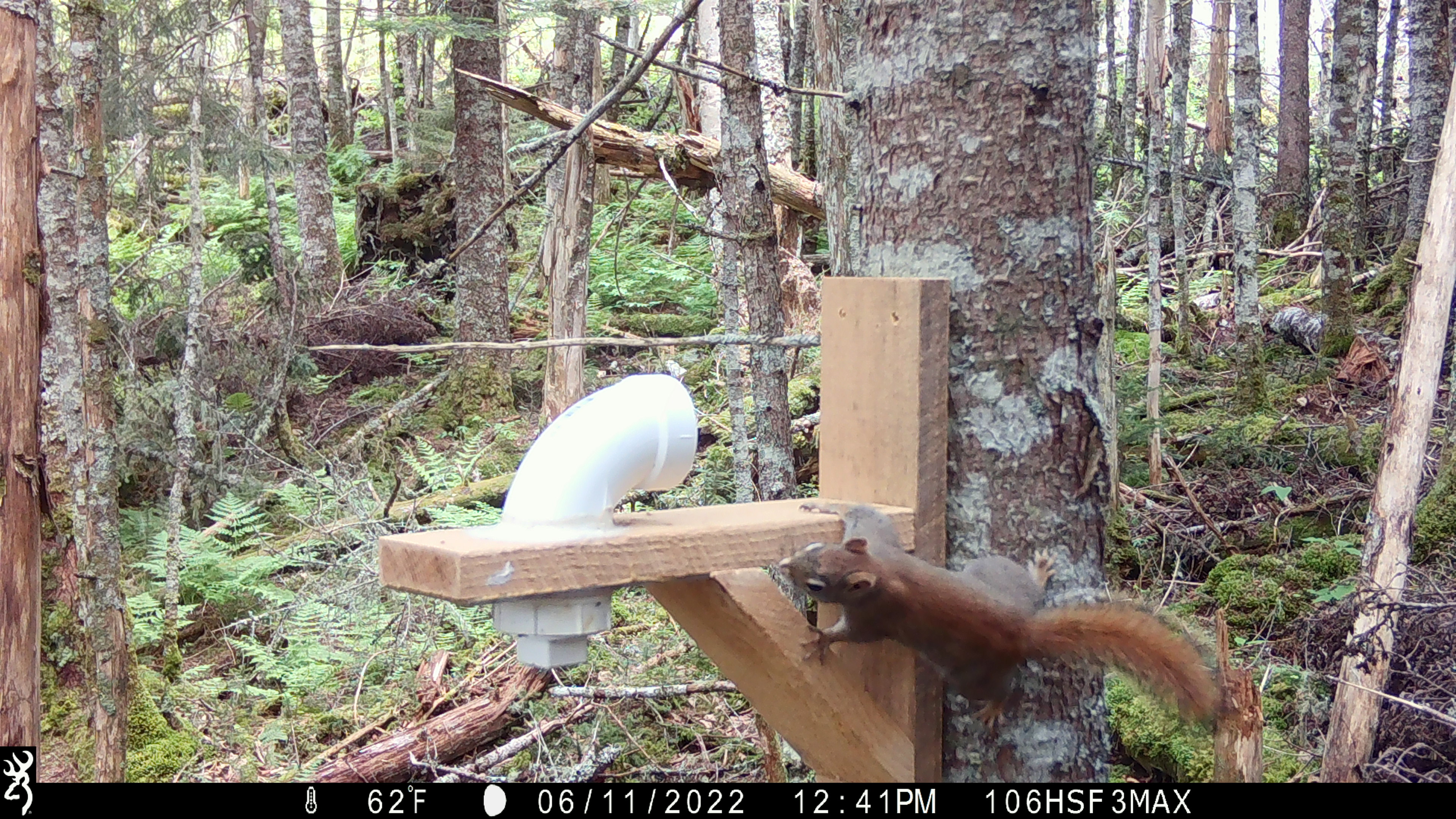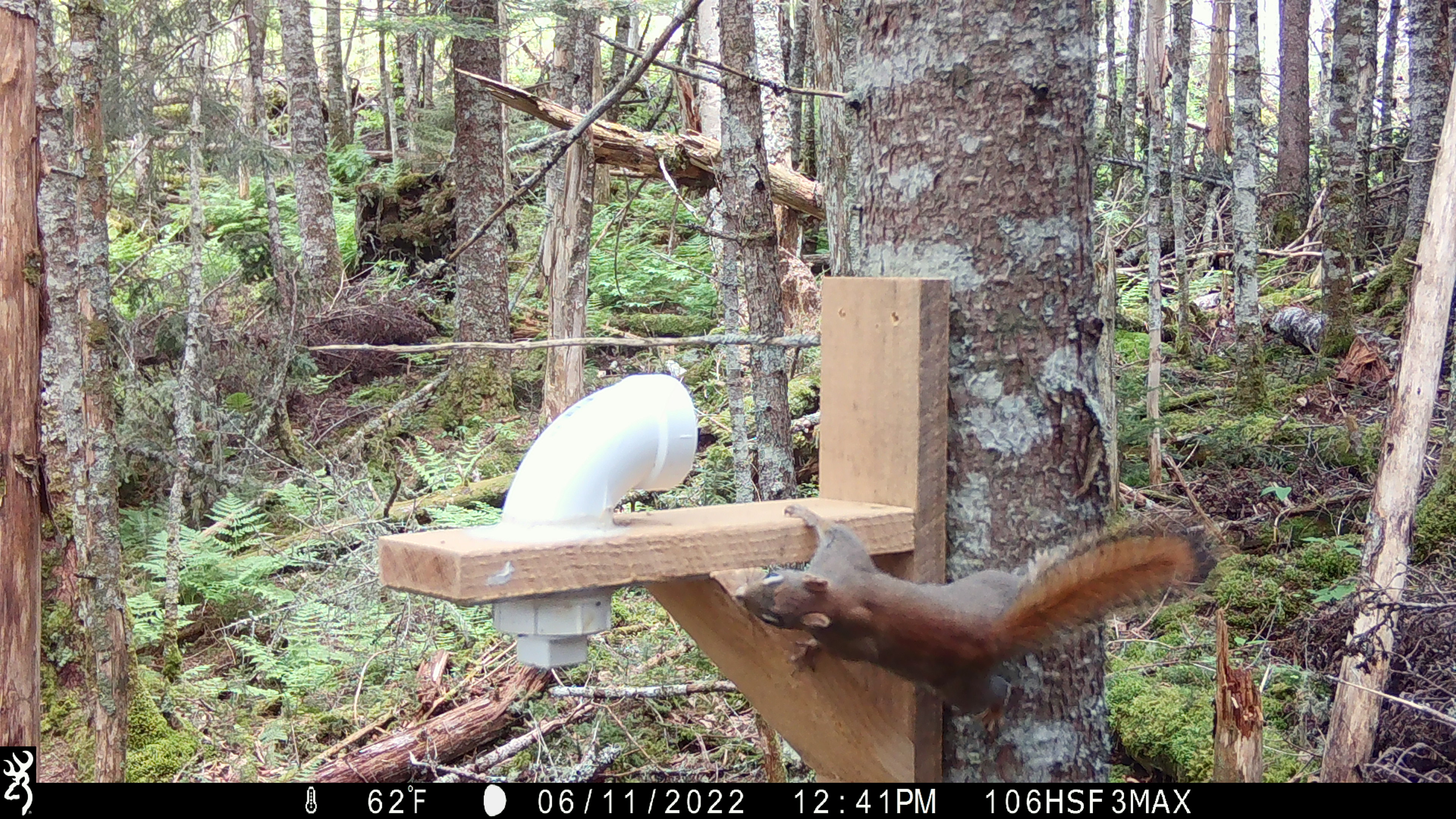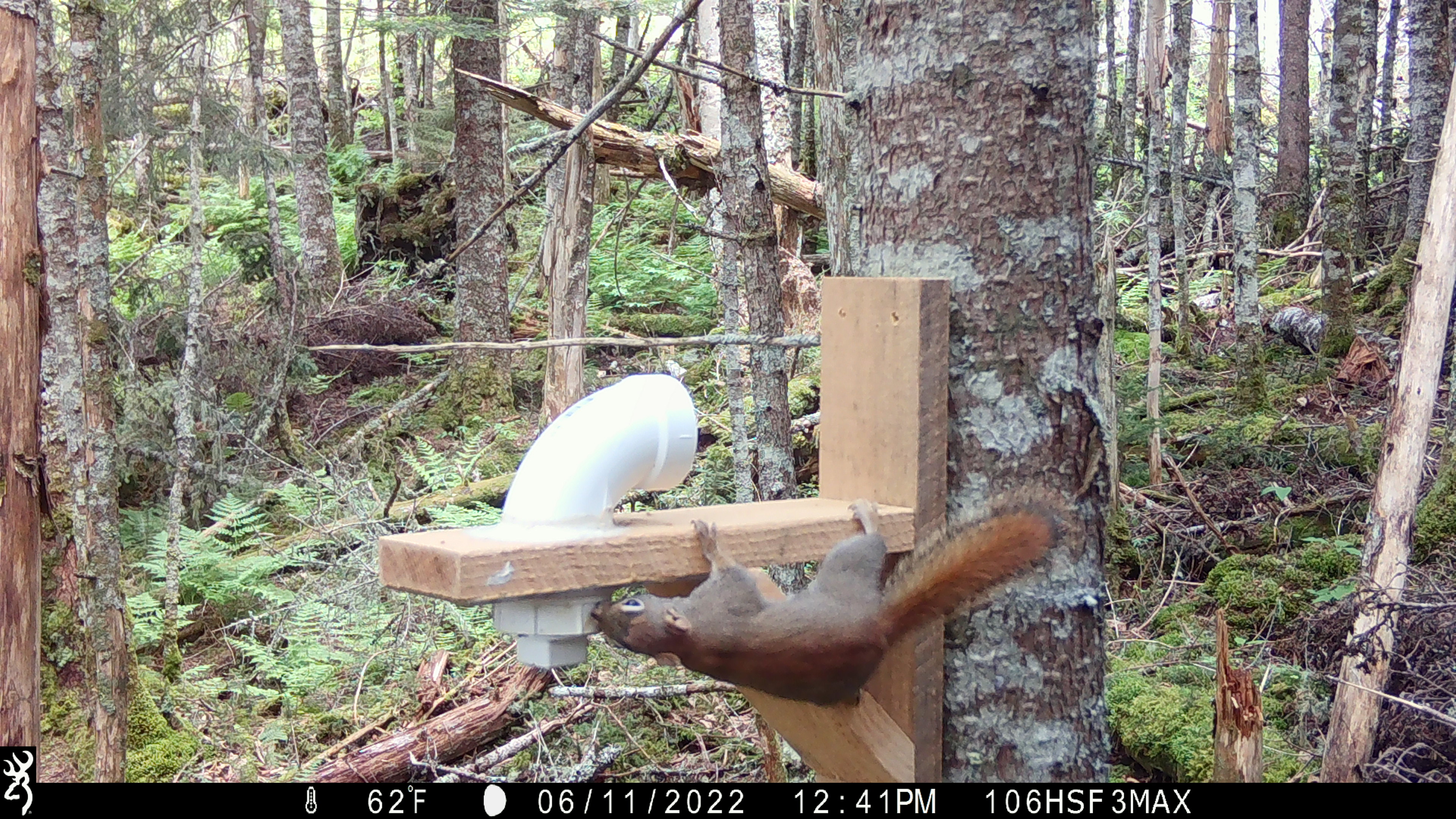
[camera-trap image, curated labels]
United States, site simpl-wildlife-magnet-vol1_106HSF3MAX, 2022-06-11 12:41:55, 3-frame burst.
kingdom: Animalia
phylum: Chordata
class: Mammalia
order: Rodentia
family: Sciuridae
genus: Tamiasciurus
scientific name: Tamiasciurus hudsonicus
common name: red squirrel